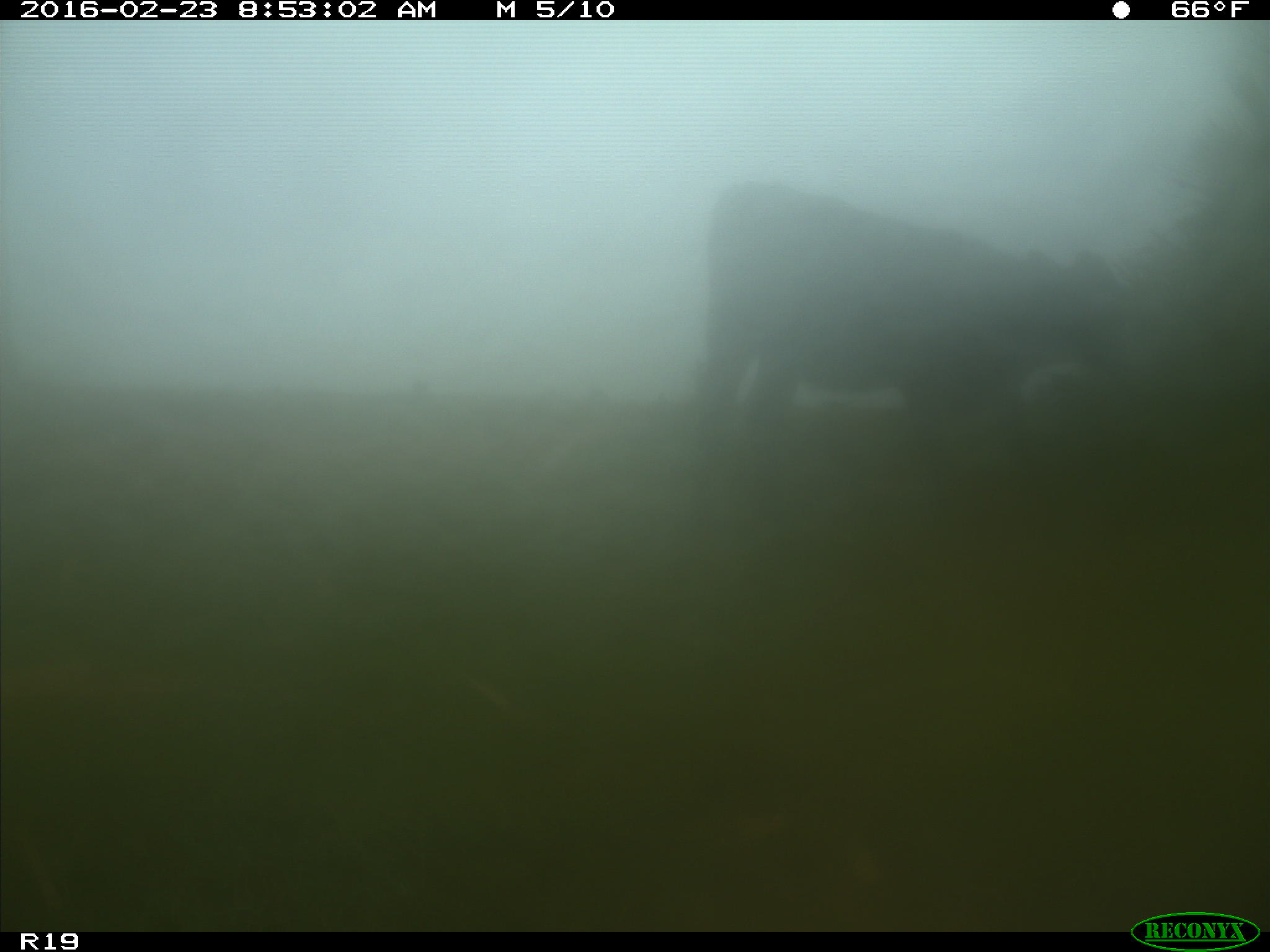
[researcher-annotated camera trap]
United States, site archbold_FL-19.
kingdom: Animalia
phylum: Chordata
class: Mammalia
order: Artiodactyla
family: Bovidae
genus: Bos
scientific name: Bos taurus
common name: domestic cow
Bos taurus (domestic cow).